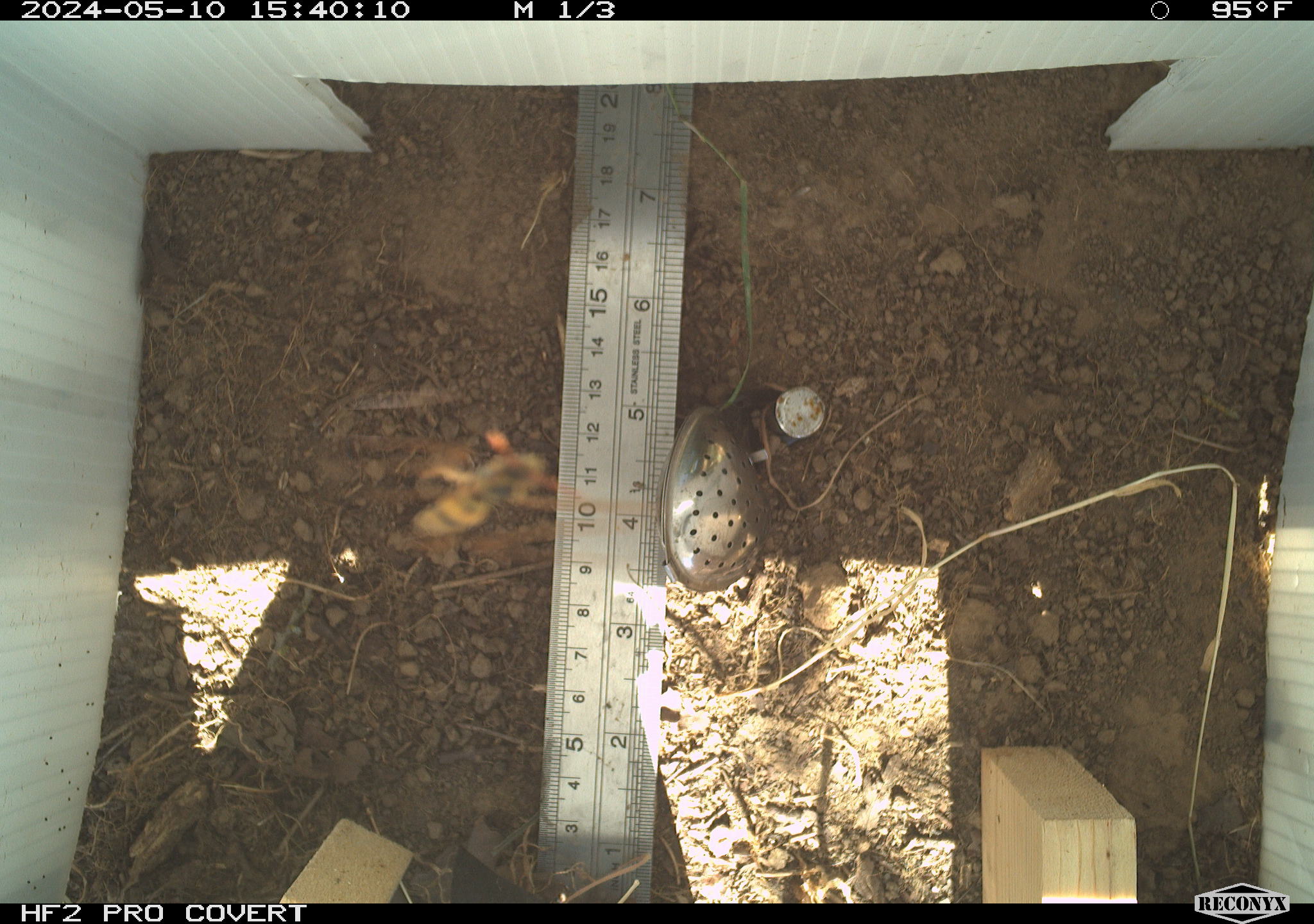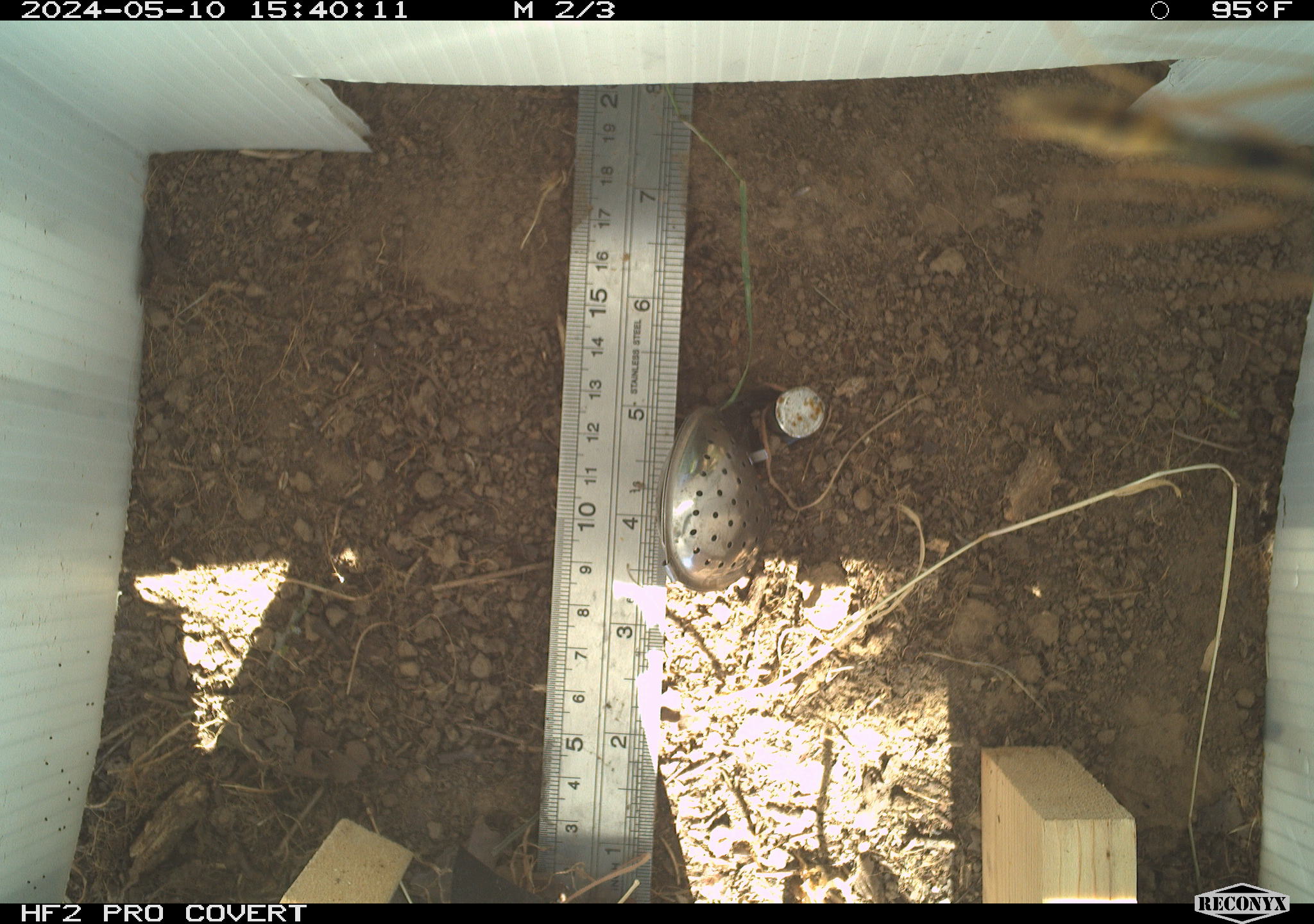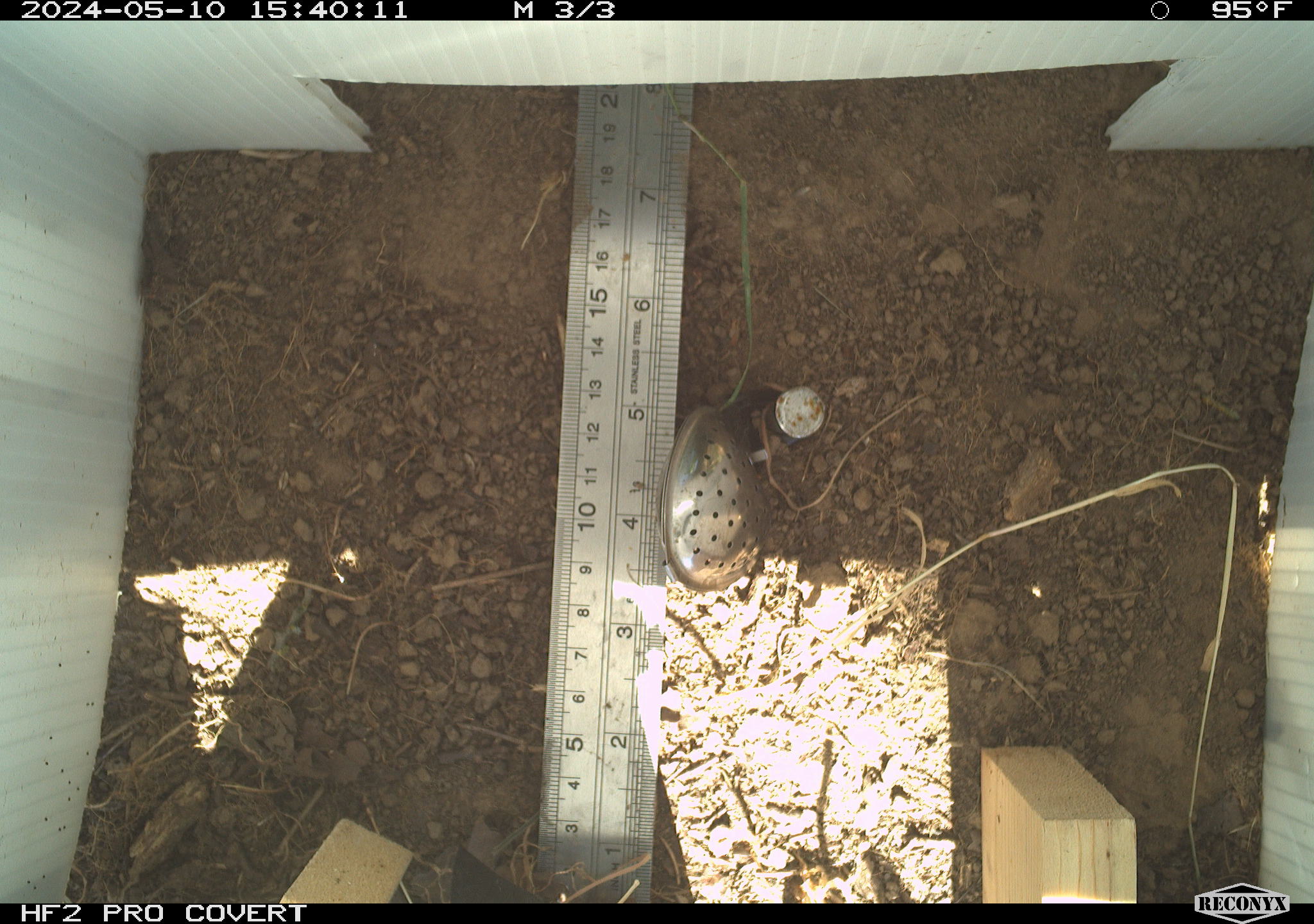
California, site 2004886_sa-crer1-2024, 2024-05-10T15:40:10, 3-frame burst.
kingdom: Animalia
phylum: Arthropoda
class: Insecta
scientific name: Insecta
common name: insect